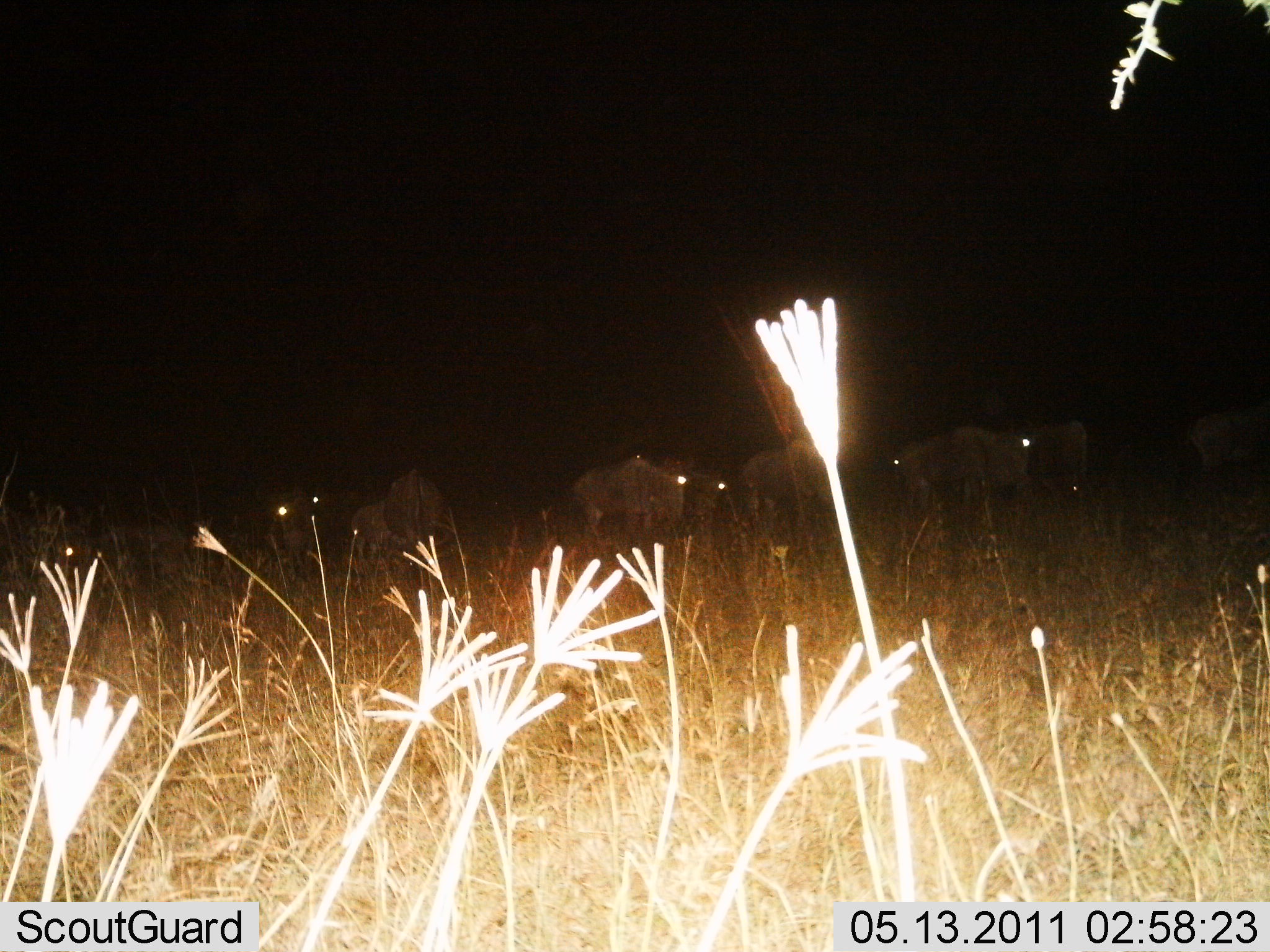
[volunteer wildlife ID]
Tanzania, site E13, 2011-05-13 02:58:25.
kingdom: Animalia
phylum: Chordata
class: Mammalia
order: Artiodactyla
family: Bovidae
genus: Connochaetes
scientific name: Connochaetes taurinus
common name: blue wildebeest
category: wildebeest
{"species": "wildebeest (blue wildebeest) (Connochaetes taurinus)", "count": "9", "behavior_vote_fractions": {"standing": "50%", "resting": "0%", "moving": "60%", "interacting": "20%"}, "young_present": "10%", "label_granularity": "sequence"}